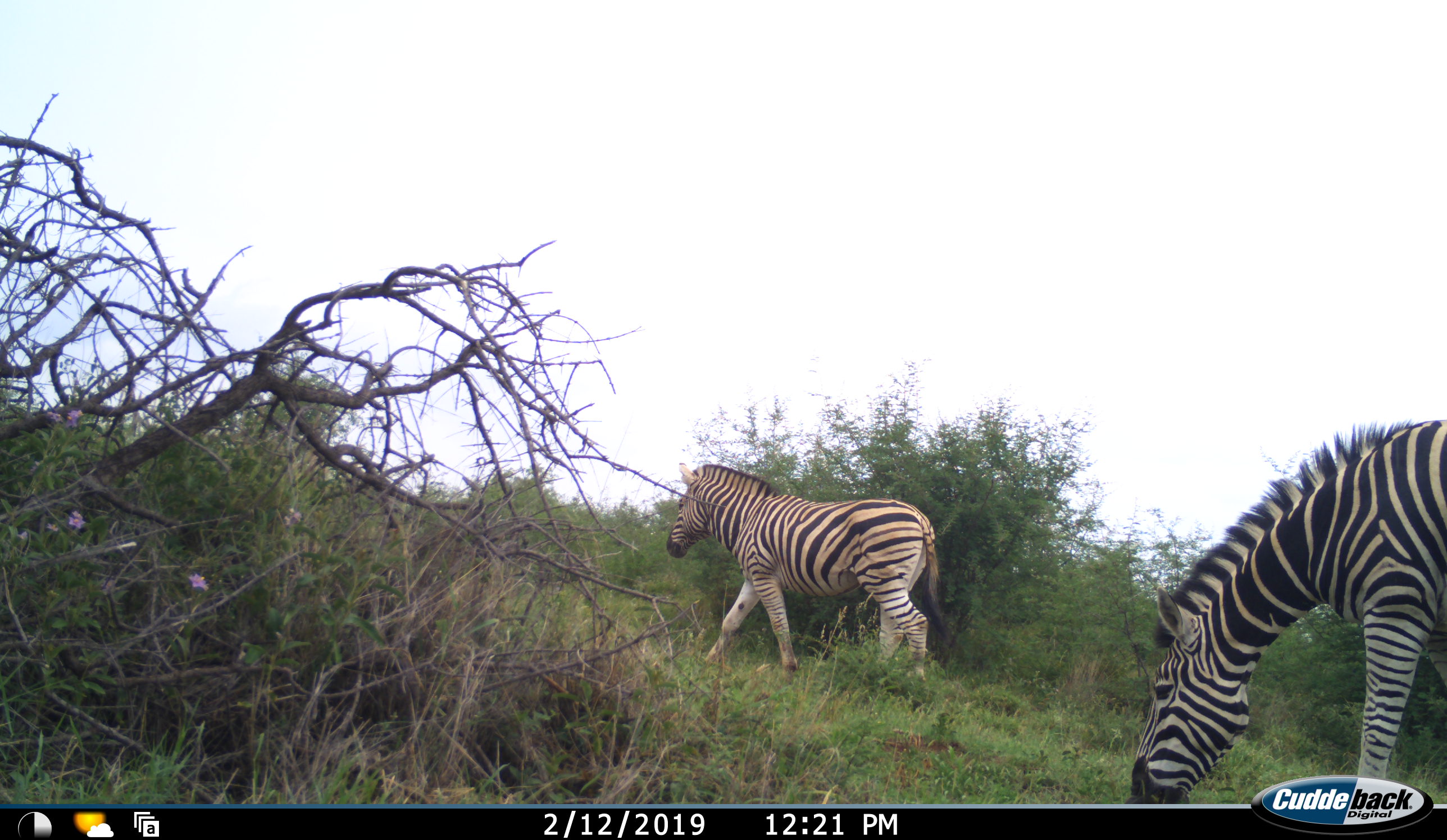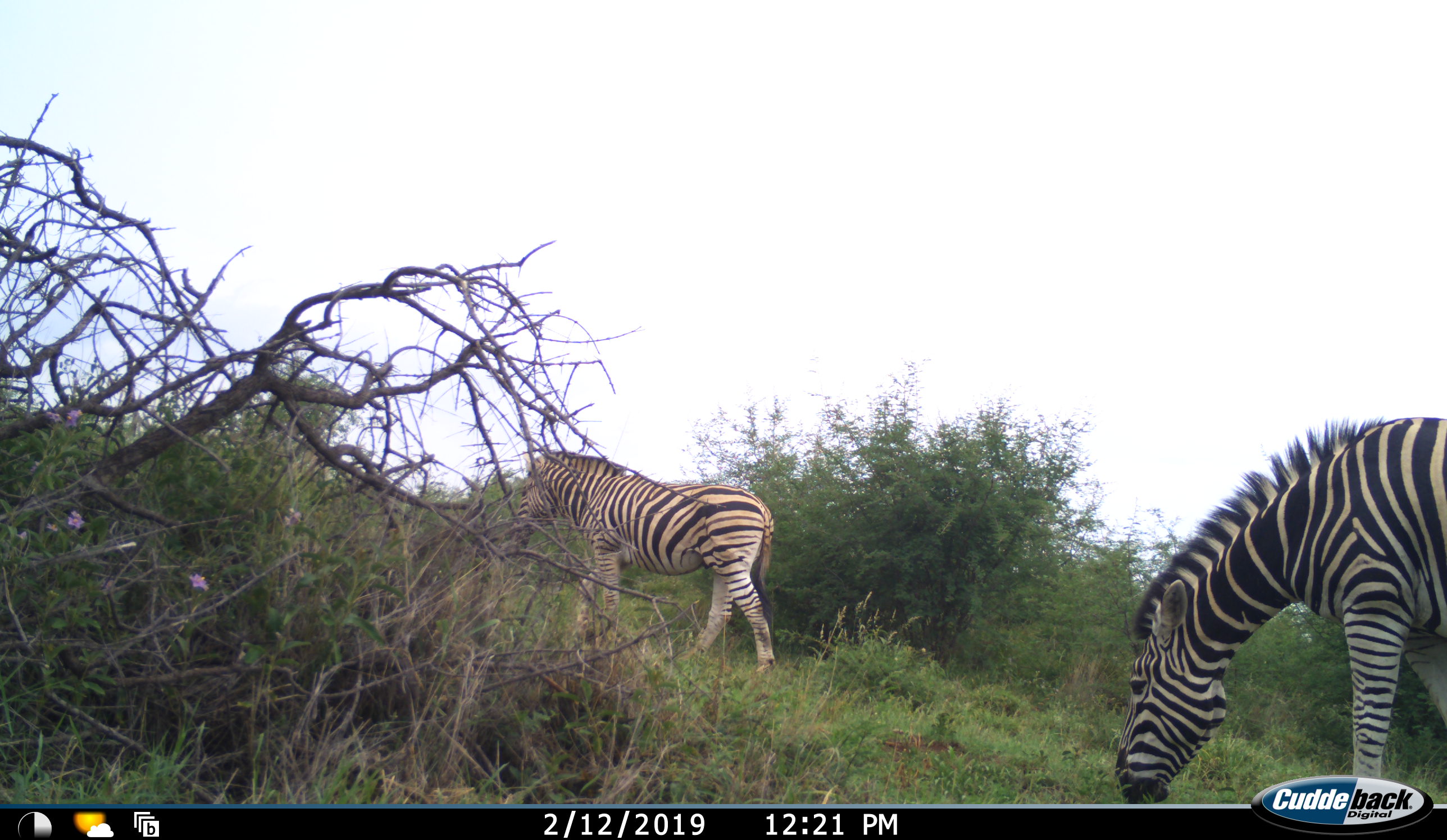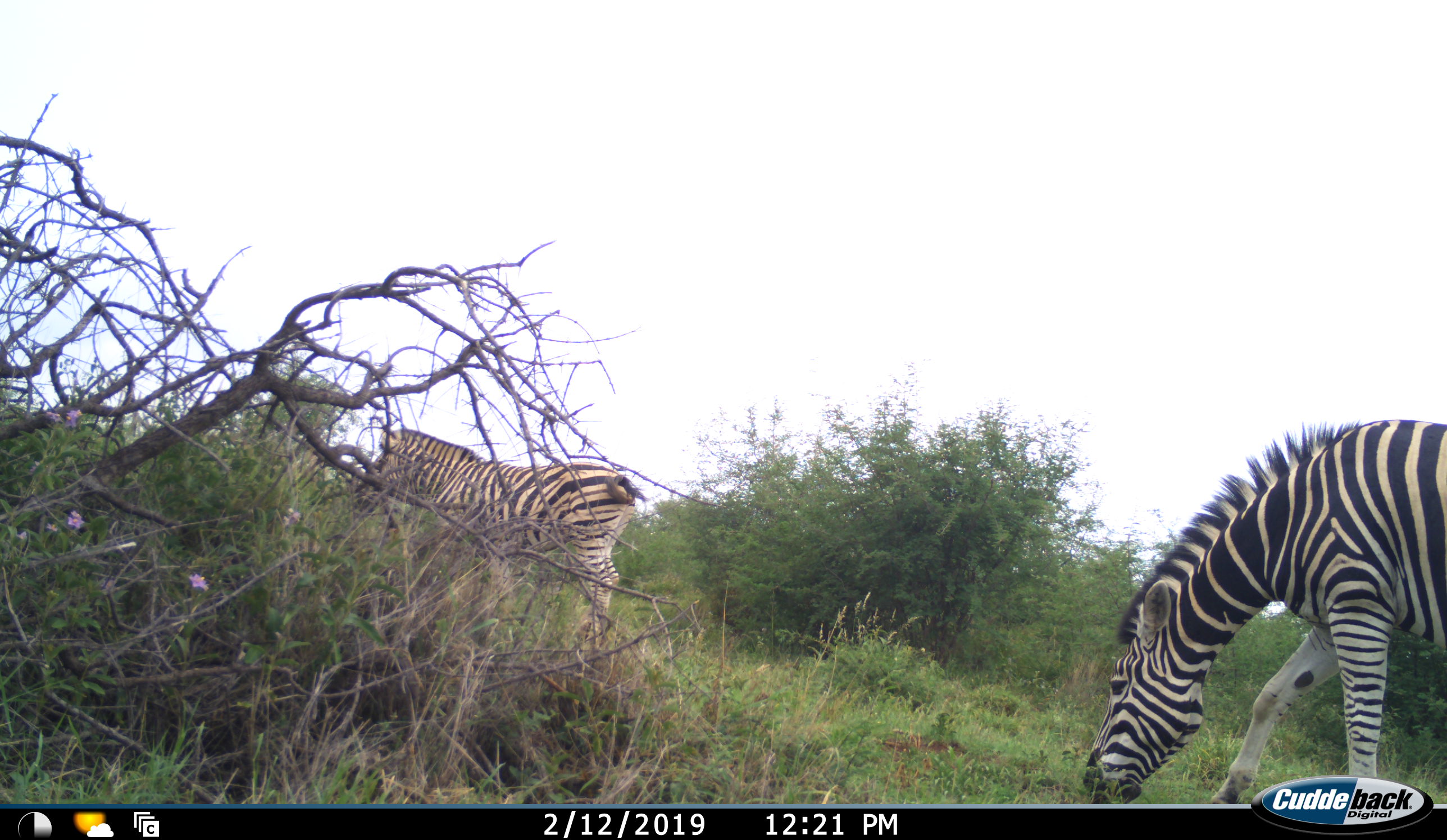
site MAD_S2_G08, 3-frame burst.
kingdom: Animalia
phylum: Chordata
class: Mammalia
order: Perissodactyla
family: Equidae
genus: Equus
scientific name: Equus quagga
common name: plains zebra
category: zebraplains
Zebraplains (plains zebra) (Equus quagga), count 2. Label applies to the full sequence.